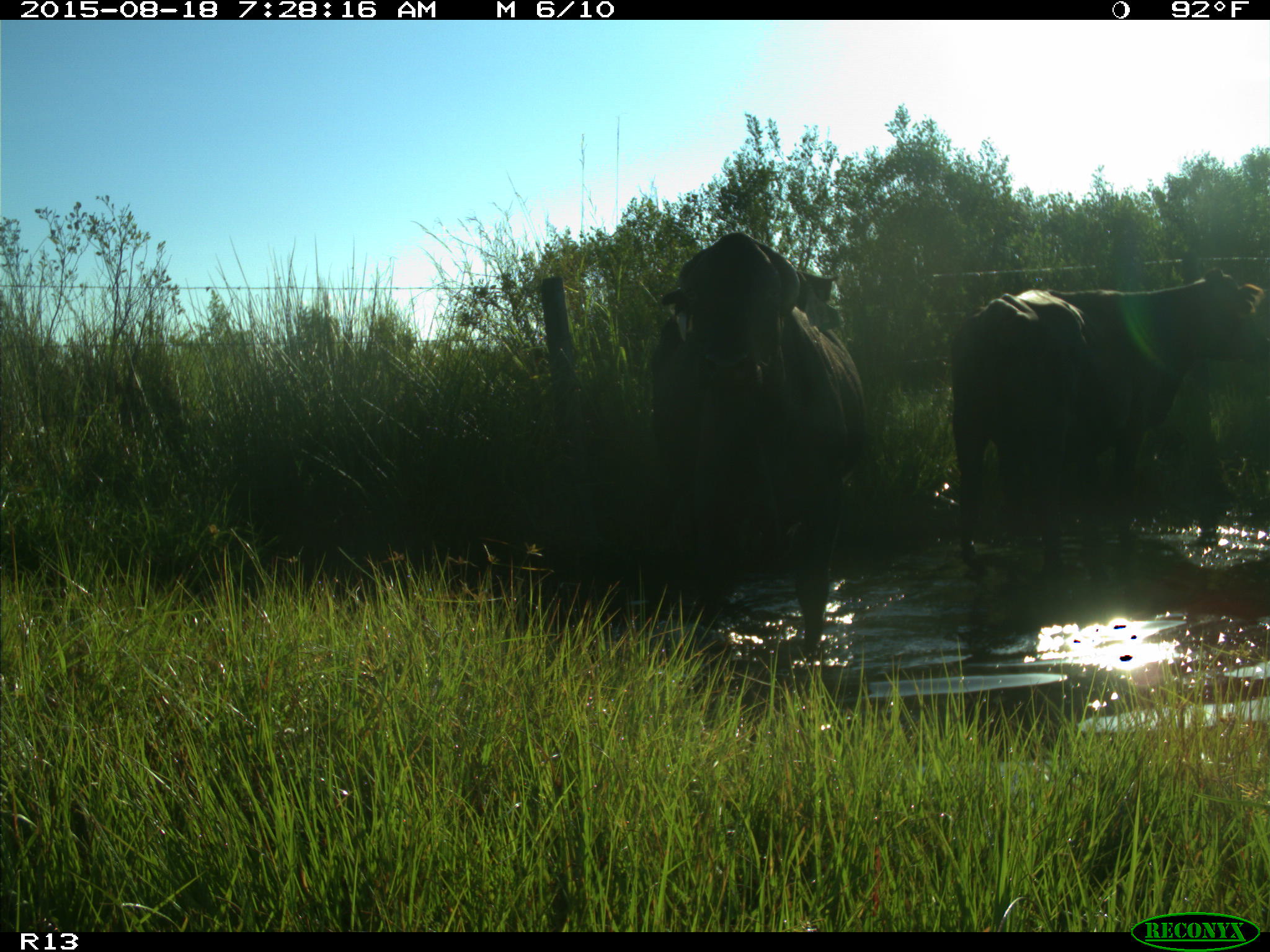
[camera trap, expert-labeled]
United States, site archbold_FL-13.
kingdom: Animalia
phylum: Chordata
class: Mammalia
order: Artiodactyla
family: Bovidae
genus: Bos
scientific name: Bos taurus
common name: domestic cow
Bos taurus (domestic cow).